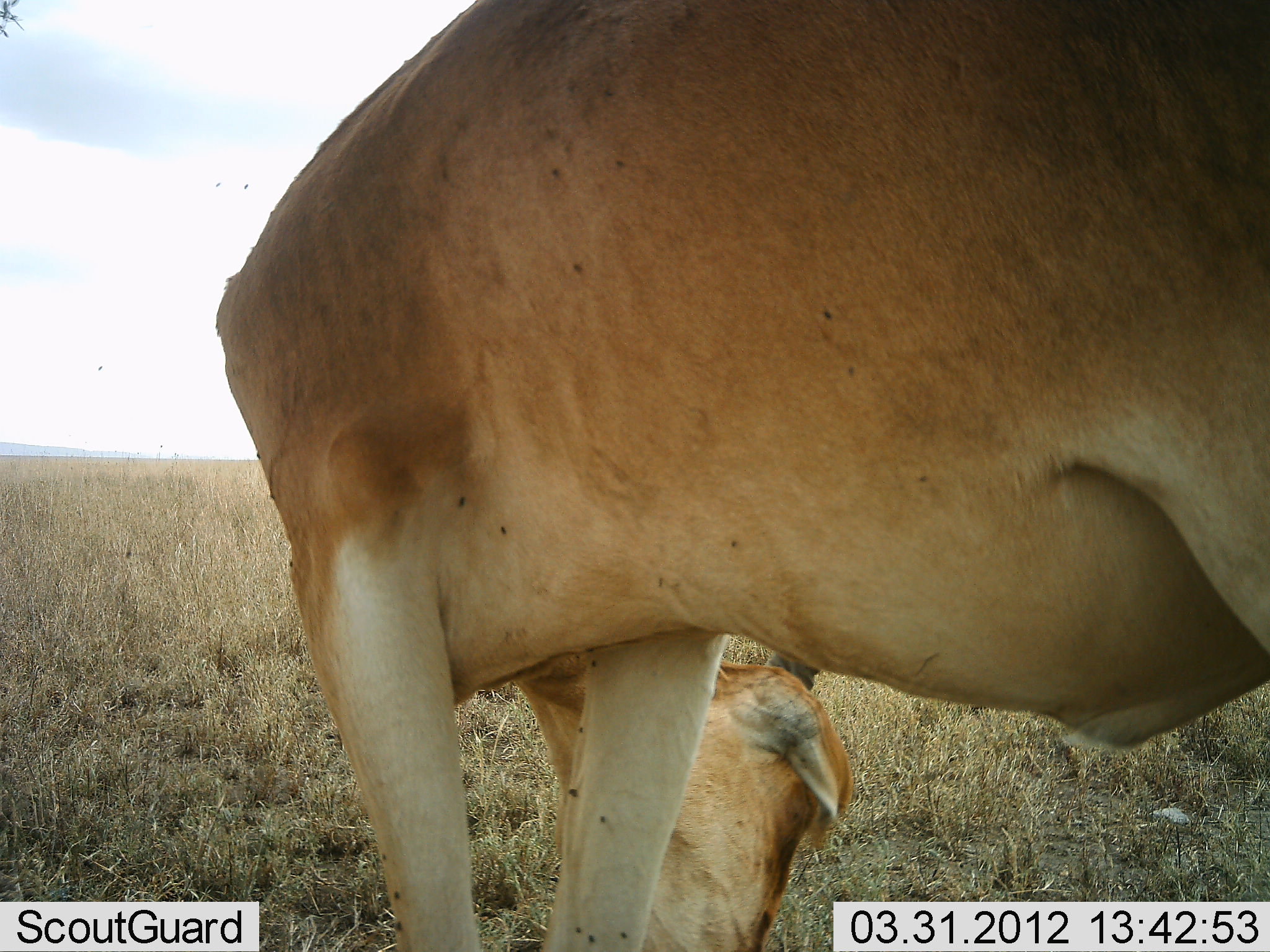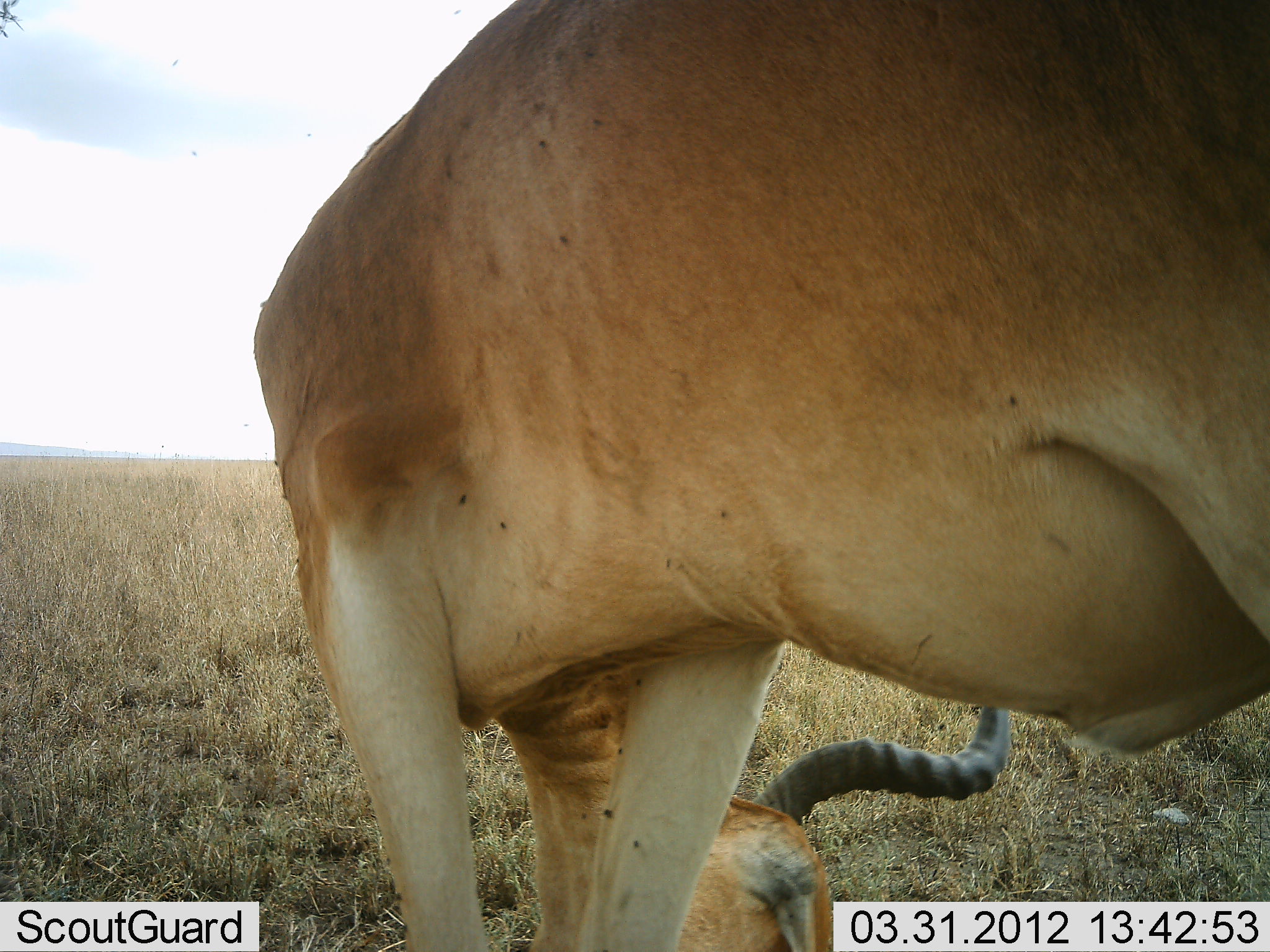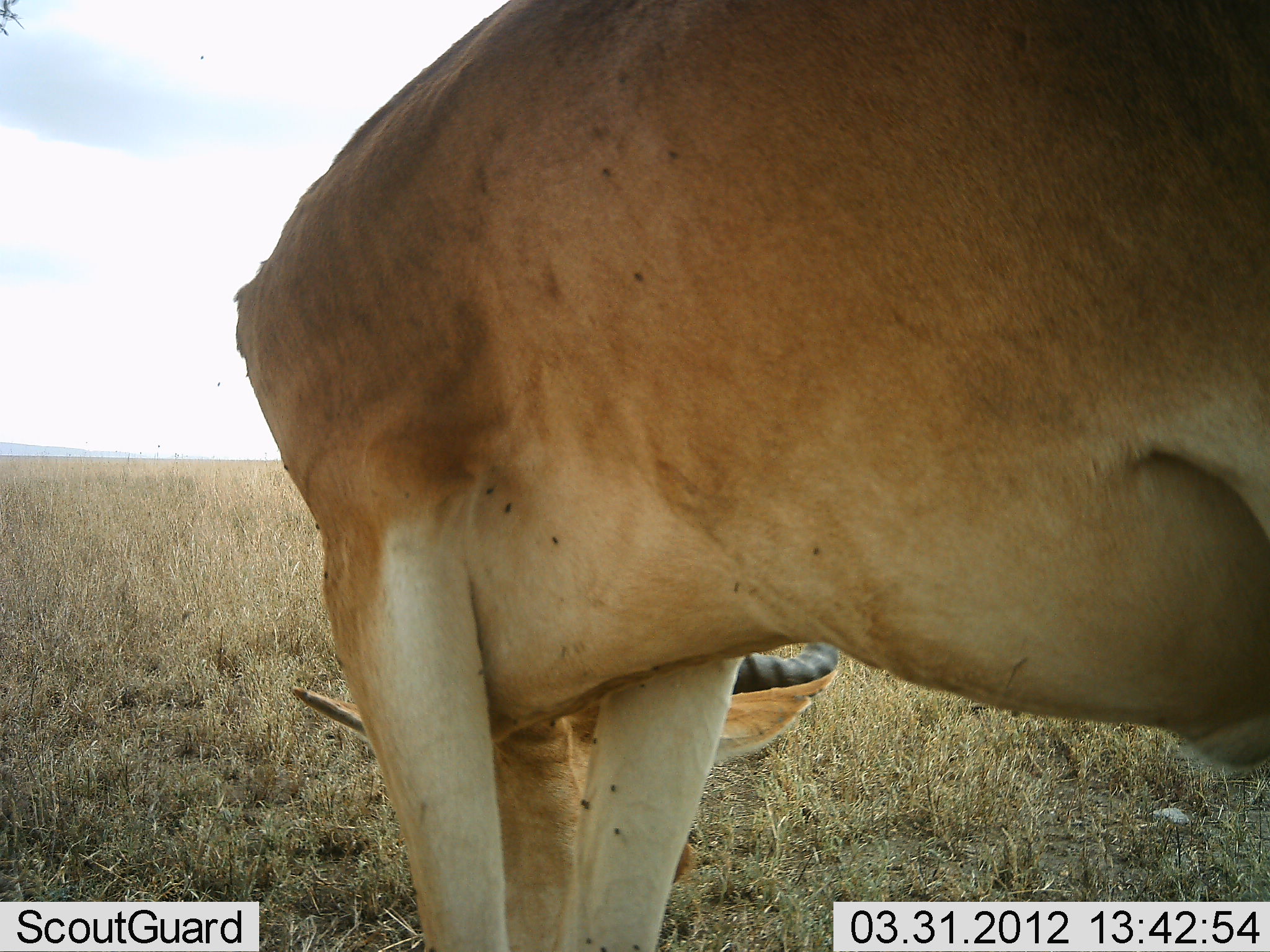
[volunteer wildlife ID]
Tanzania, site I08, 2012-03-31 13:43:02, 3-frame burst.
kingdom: Animalia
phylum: Chordata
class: Mammalia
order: Artiodactyla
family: Bovidae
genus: Alcelaphus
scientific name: Alcelaphus buselaphus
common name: hartebeest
Hartebeest (Alcelaphus buselaphus), count 1. Behavior (volunteer vote fractions): standing 47%, resting 6%, moving 0%, interacting 0%. Young present (vote fraction): 0%. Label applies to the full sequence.